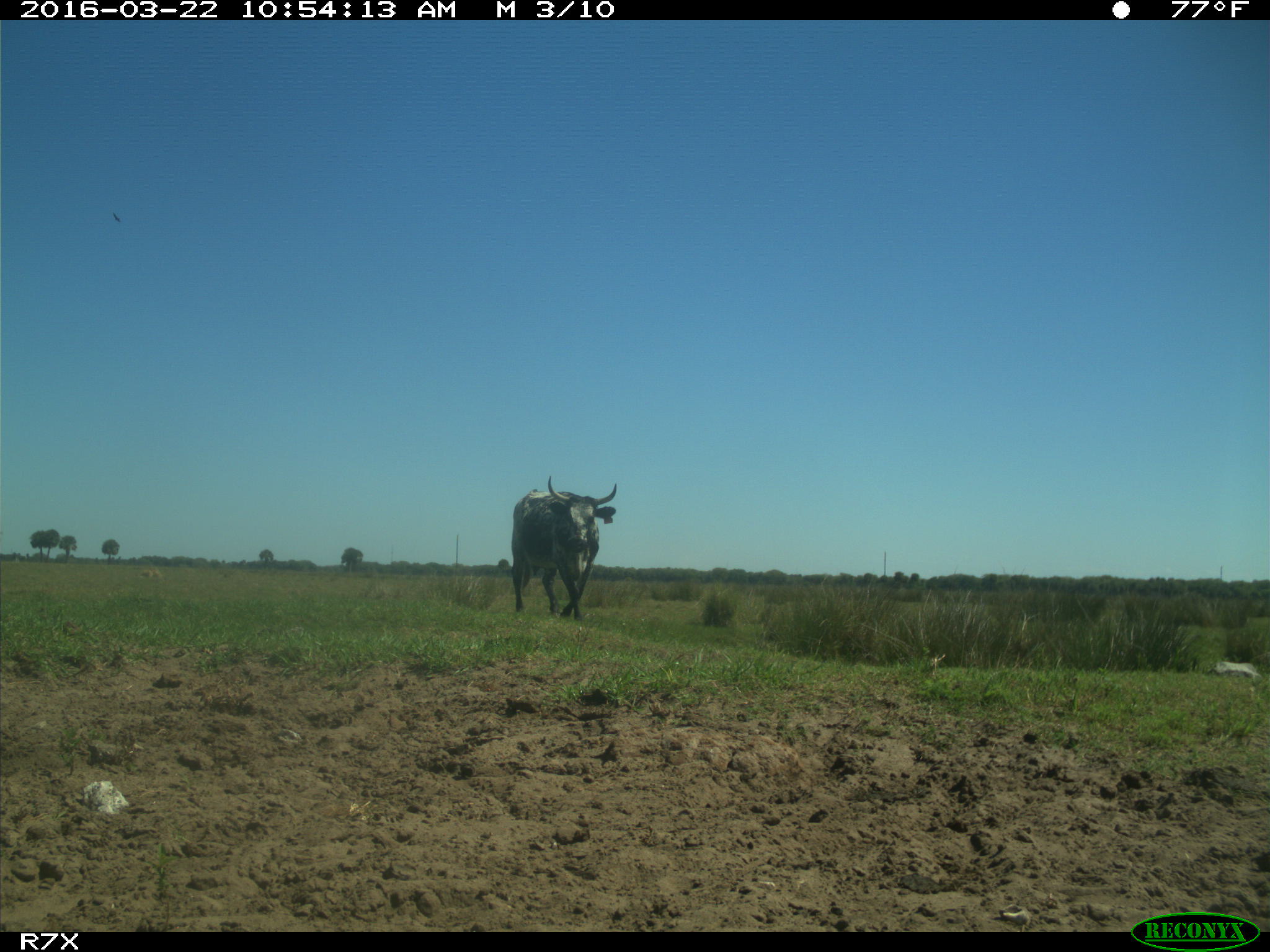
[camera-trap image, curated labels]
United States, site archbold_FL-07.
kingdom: Animalia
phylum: Chordata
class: Mammalia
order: Artiodactyla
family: Bovidae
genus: Bos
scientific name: Bos taurus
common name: domestic cow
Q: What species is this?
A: Bos taurus (domestic cow).